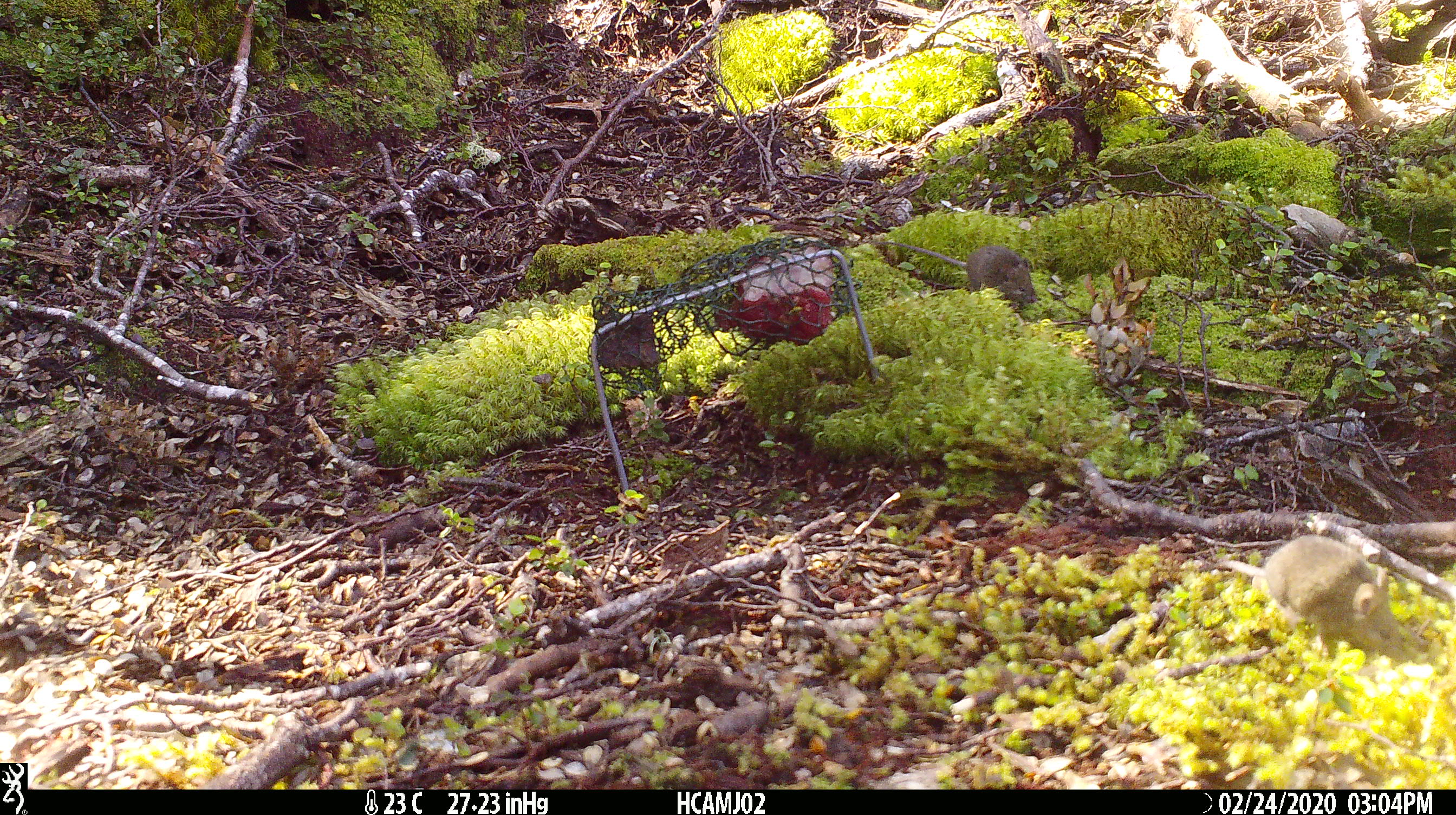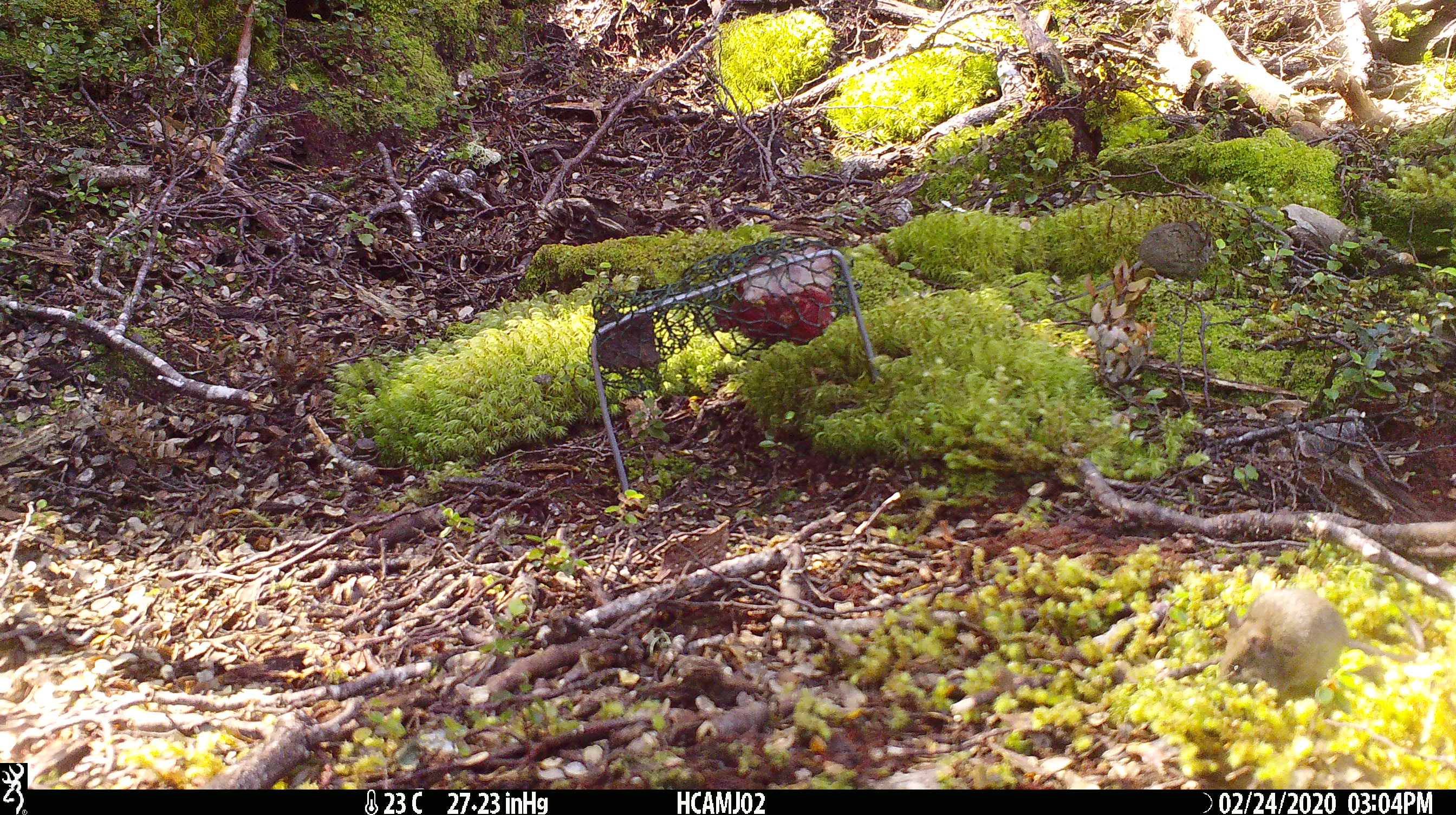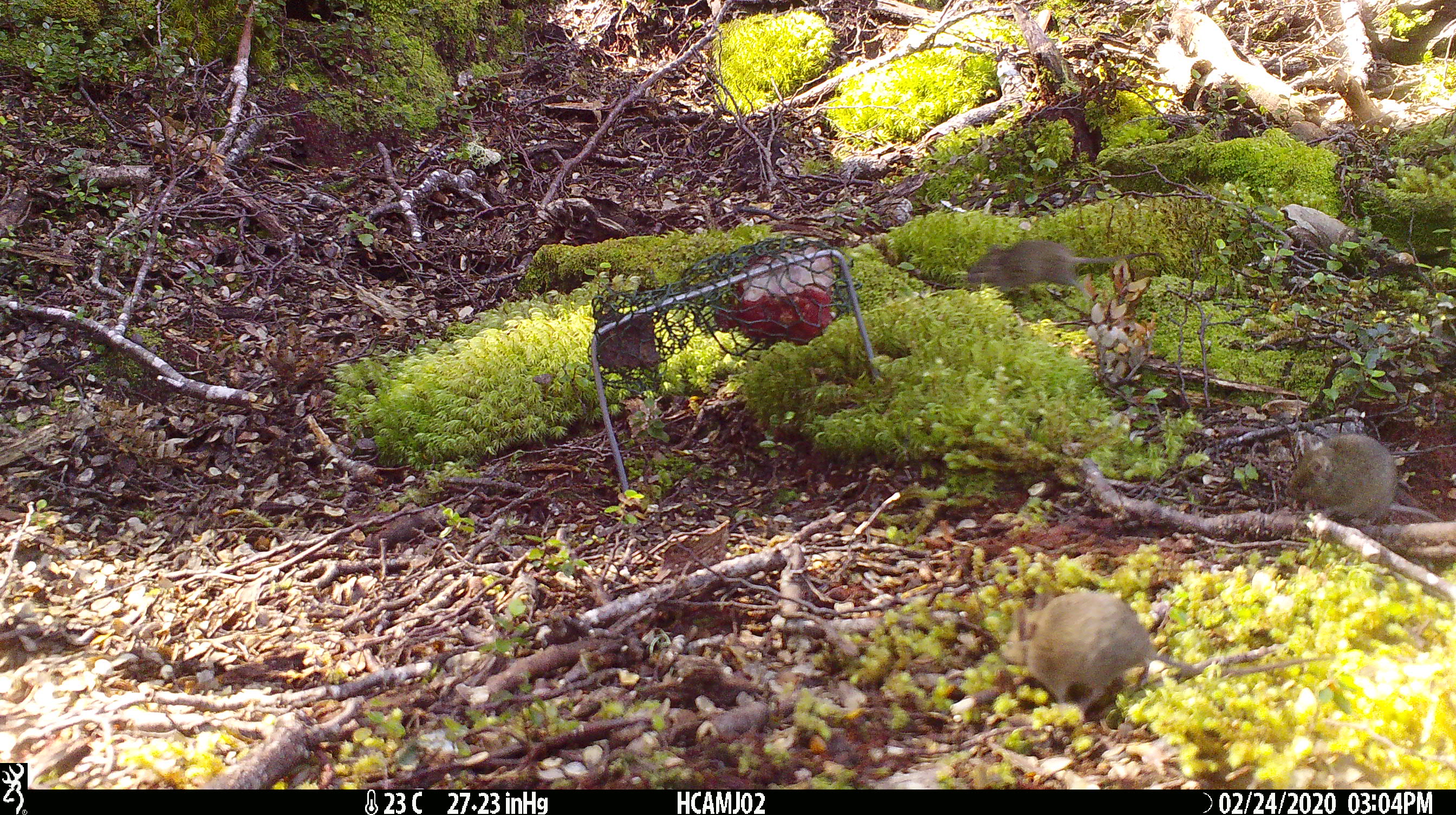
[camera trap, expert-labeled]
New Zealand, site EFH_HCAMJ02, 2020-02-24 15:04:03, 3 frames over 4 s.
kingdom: Animalia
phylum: Chordata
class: Mammalia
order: Rodentia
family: Muridae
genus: Mus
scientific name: Mus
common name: mouse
Mouse (Mus).